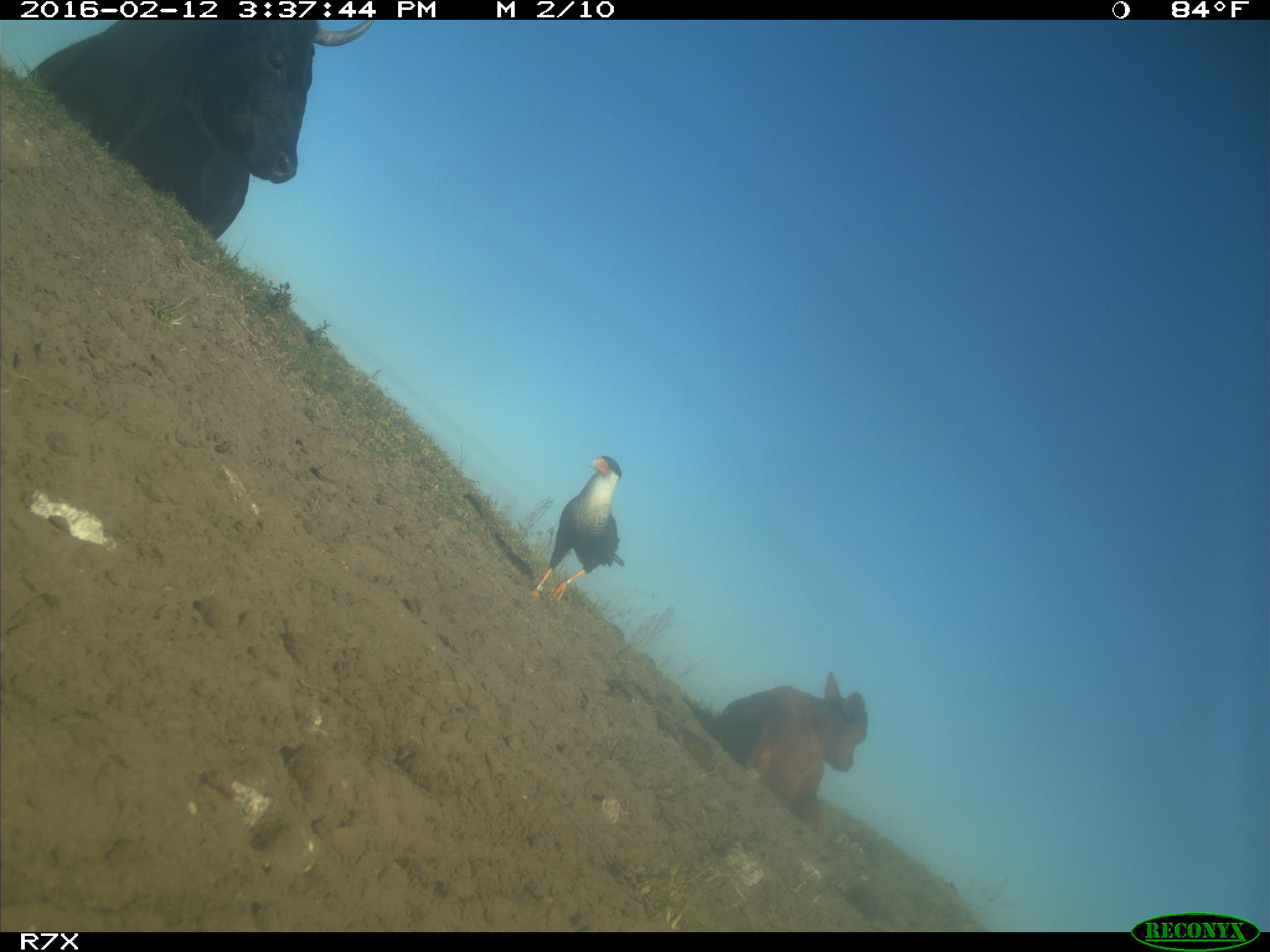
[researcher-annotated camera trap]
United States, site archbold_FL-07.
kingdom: Animalia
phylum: Chordata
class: Mammalia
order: Artiodactyla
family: Bovidae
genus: Bos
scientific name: Bos taurus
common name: domestic cow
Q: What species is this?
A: Bos taurus (domestic cow).